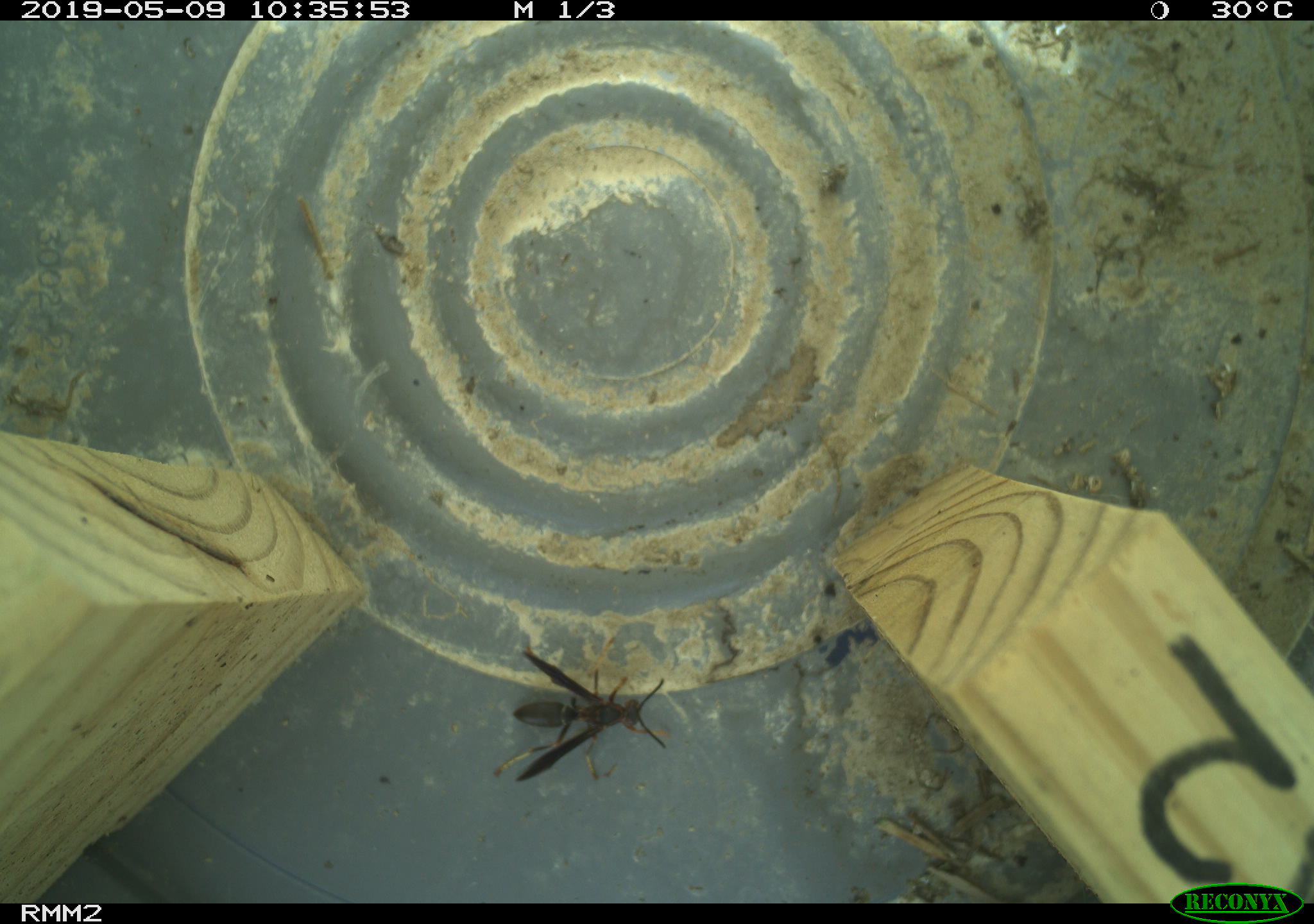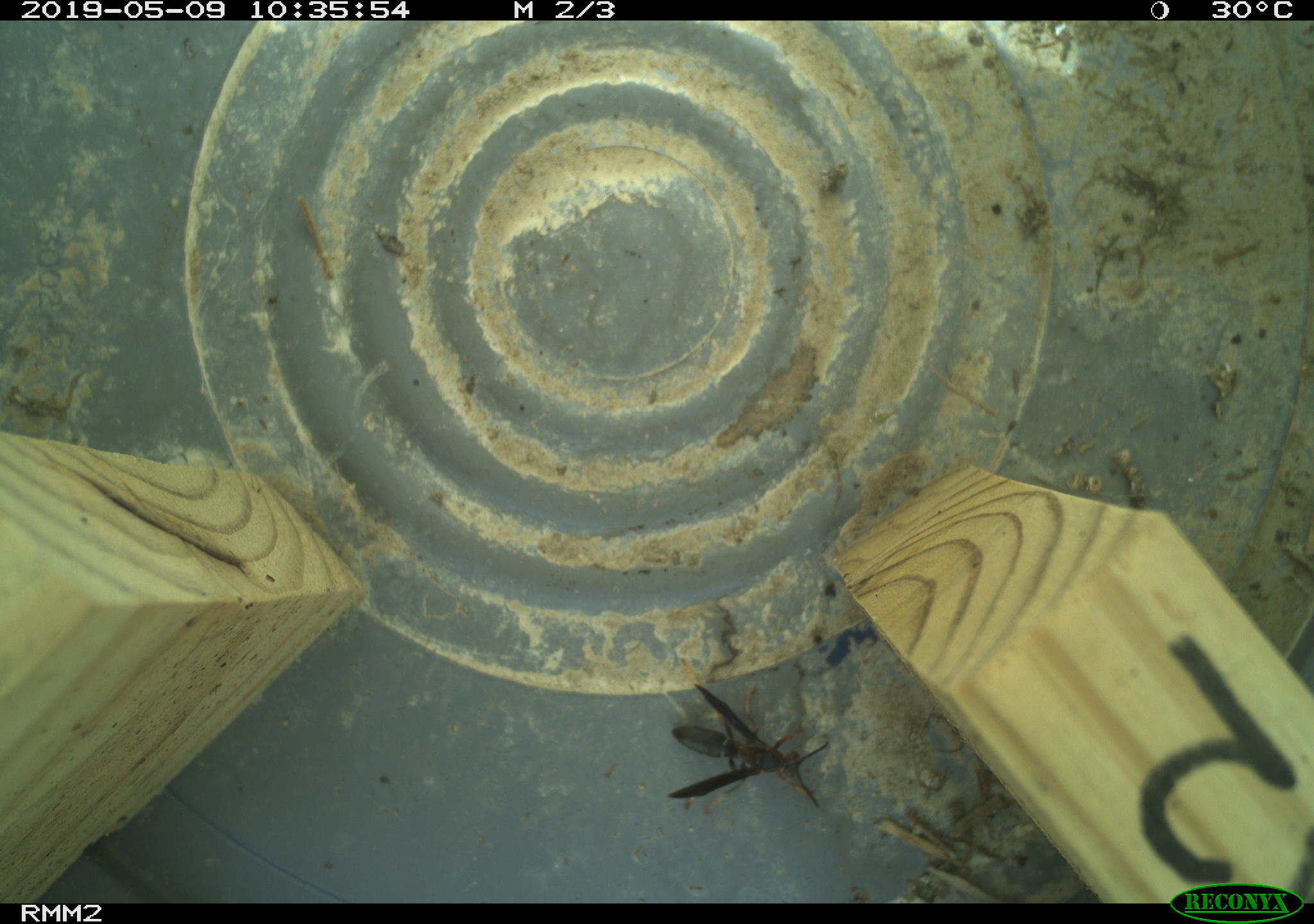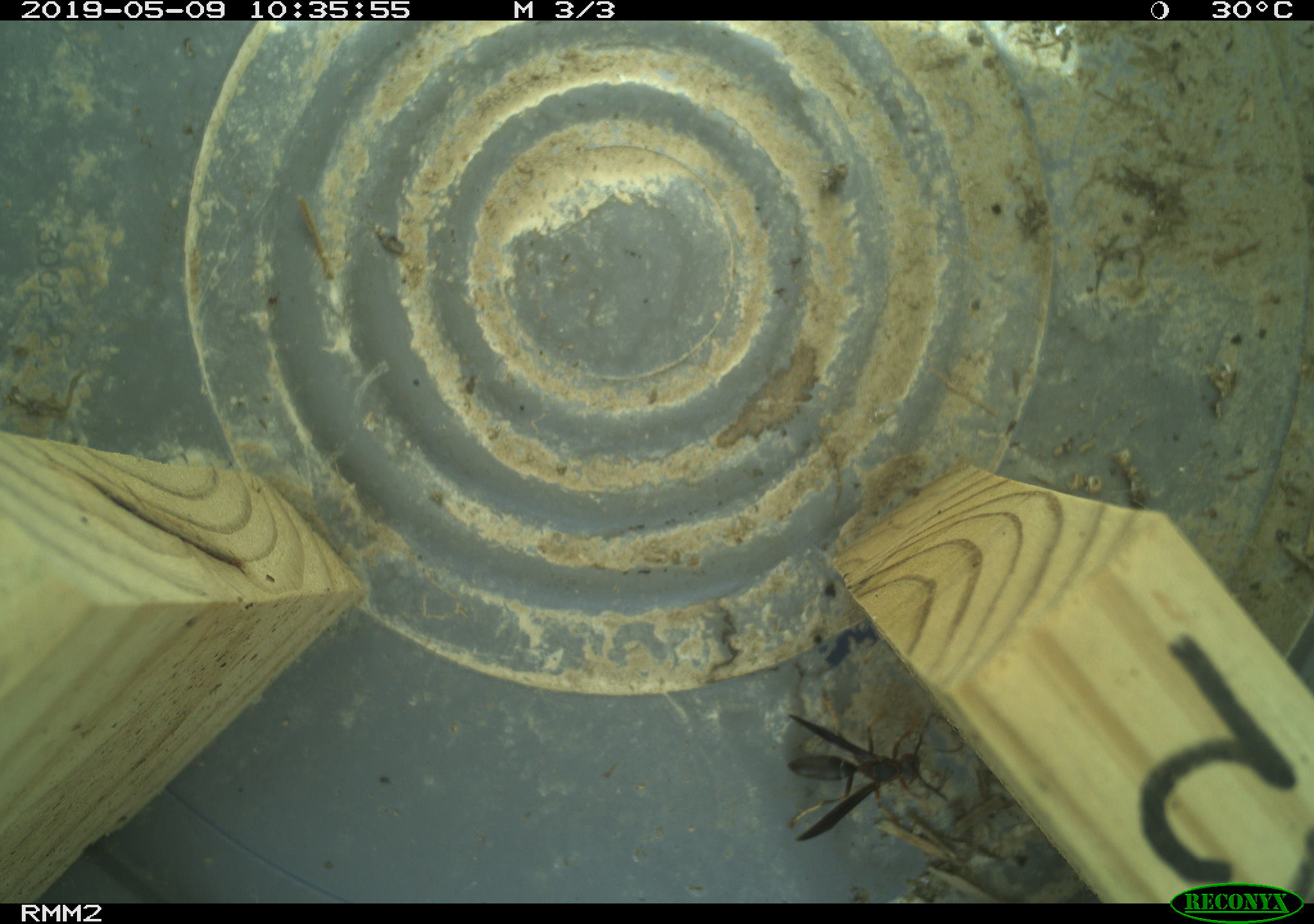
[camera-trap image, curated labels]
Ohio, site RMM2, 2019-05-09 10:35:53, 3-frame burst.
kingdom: Animalia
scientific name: Animalia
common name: animal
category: invertebrate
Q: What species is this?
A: Invertebrate (animal) (Animalia).